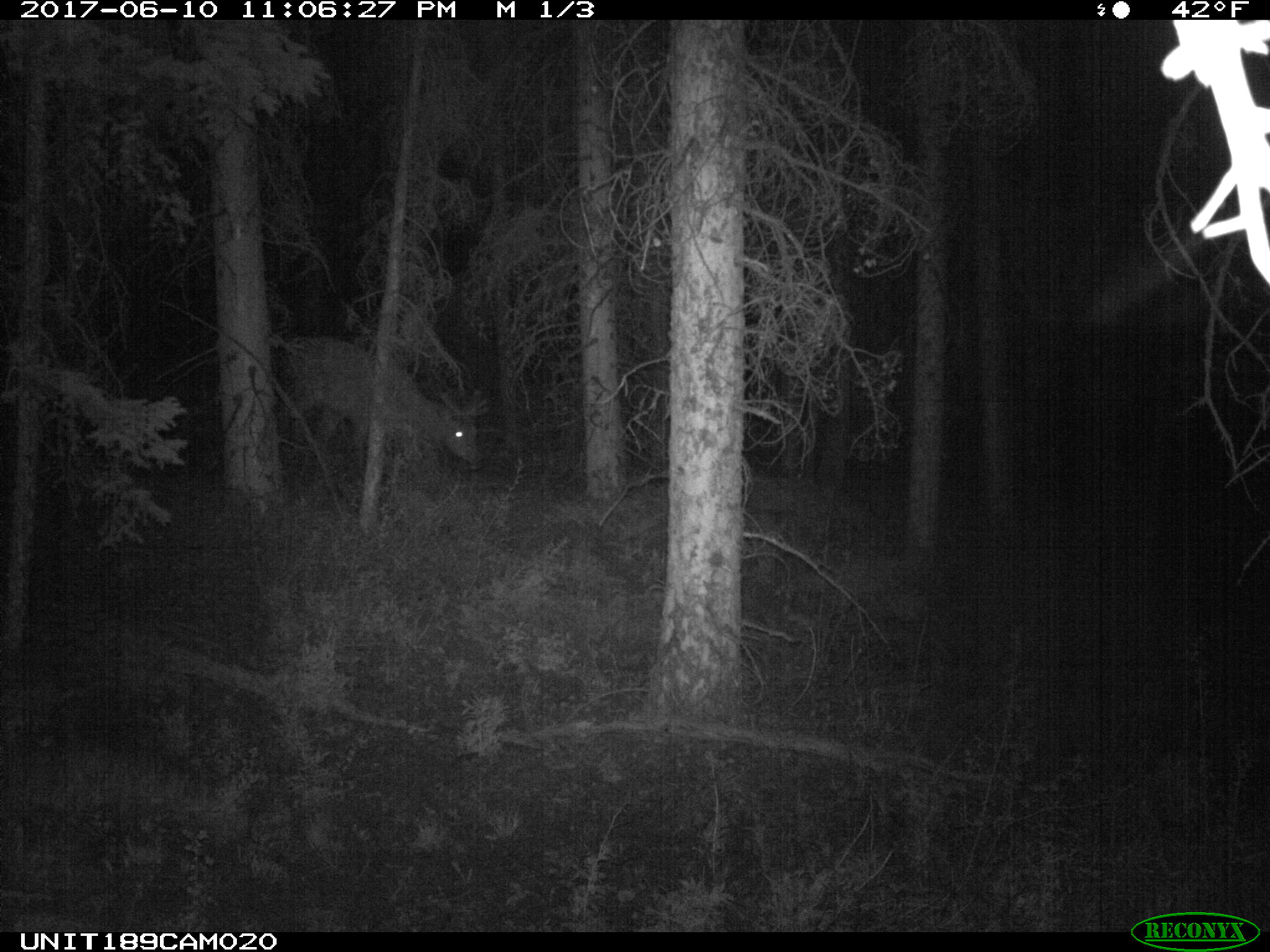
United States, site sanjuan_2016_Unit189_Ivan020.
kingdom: Animalia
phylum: Chordata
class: Mammalia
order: Artiodactyla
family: Cervidae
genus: Cervus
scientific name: Cervus elaphus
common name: red deer